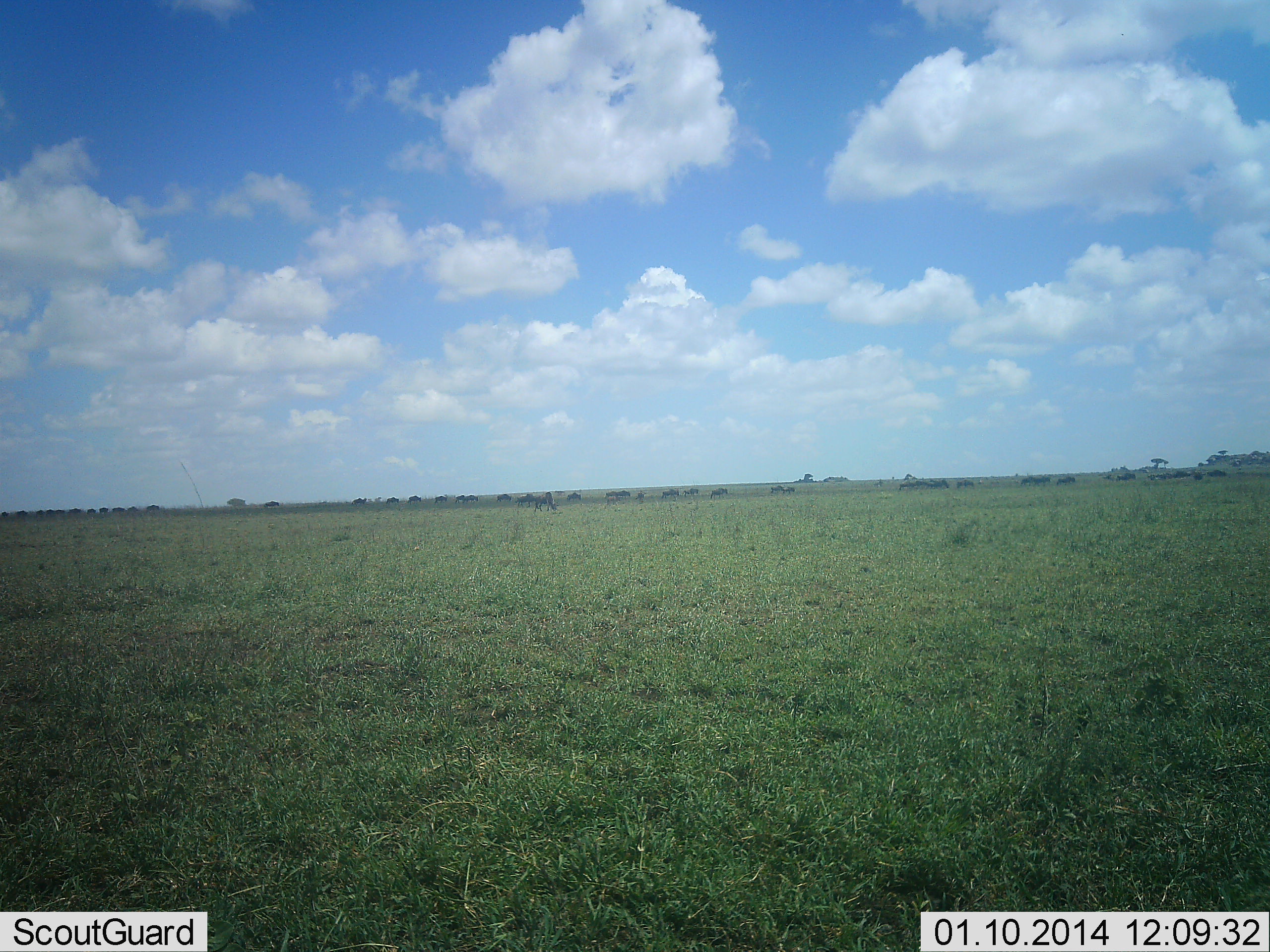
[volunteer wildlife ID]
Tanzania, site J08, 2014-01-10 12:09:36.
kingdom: Animalia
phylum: Chordata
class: Mammalia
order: Artiodactyla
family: Bovidae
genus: Connochaetes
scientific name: Connochaetes taurinus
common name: blue wildebeest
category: wildebeest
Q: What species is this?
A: Wildebeest (blue wildebeest) (Connochaetes taurinus).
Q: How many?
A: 11-50.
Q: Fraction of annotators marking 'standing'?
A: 30%.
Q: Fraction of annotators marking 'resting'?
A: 0%.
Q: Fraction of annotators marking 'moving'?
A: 90%.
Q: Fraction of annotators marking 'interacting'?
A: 0%.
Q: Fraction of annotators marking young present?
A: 0%.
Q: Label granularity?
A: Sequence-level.